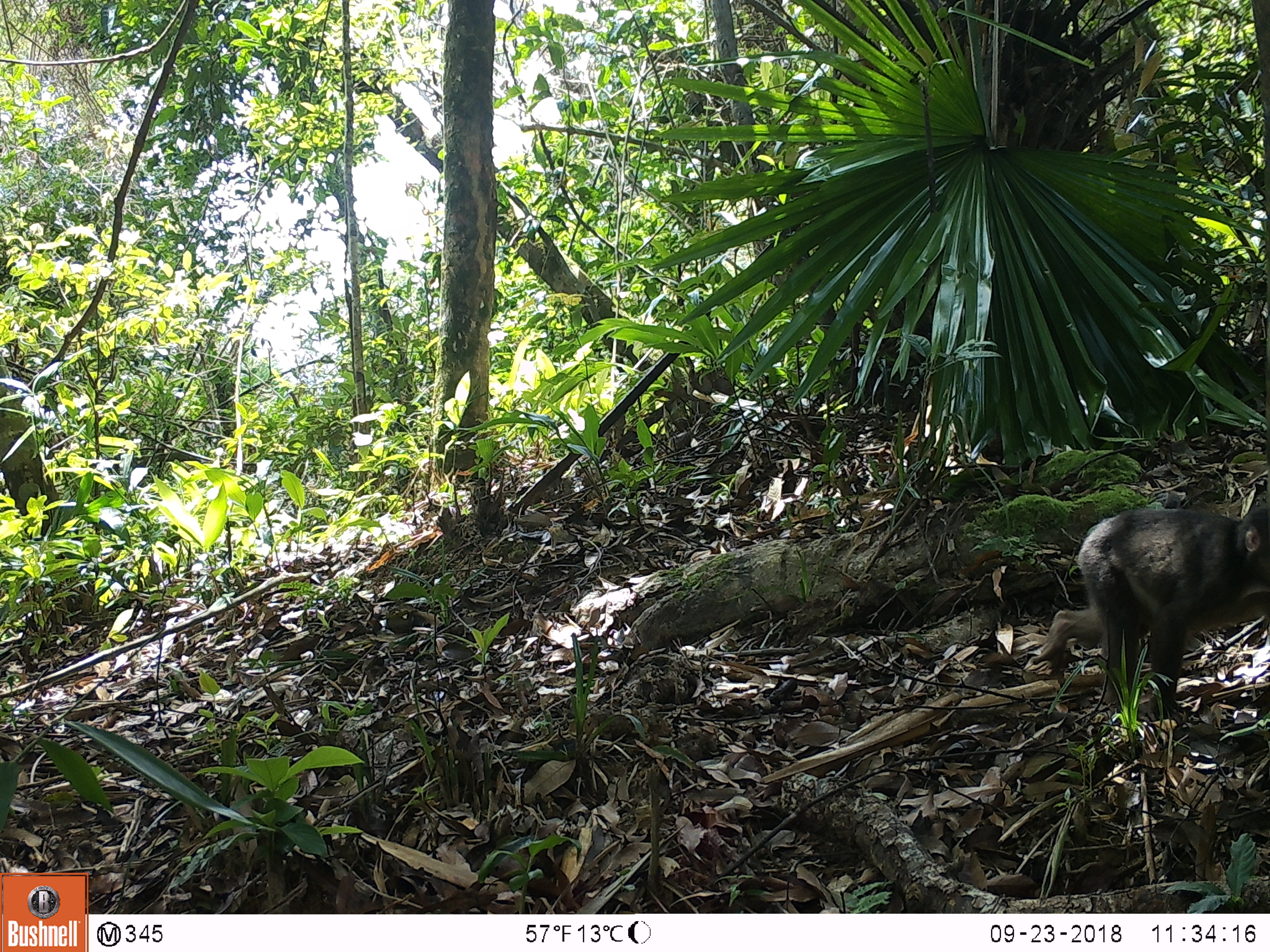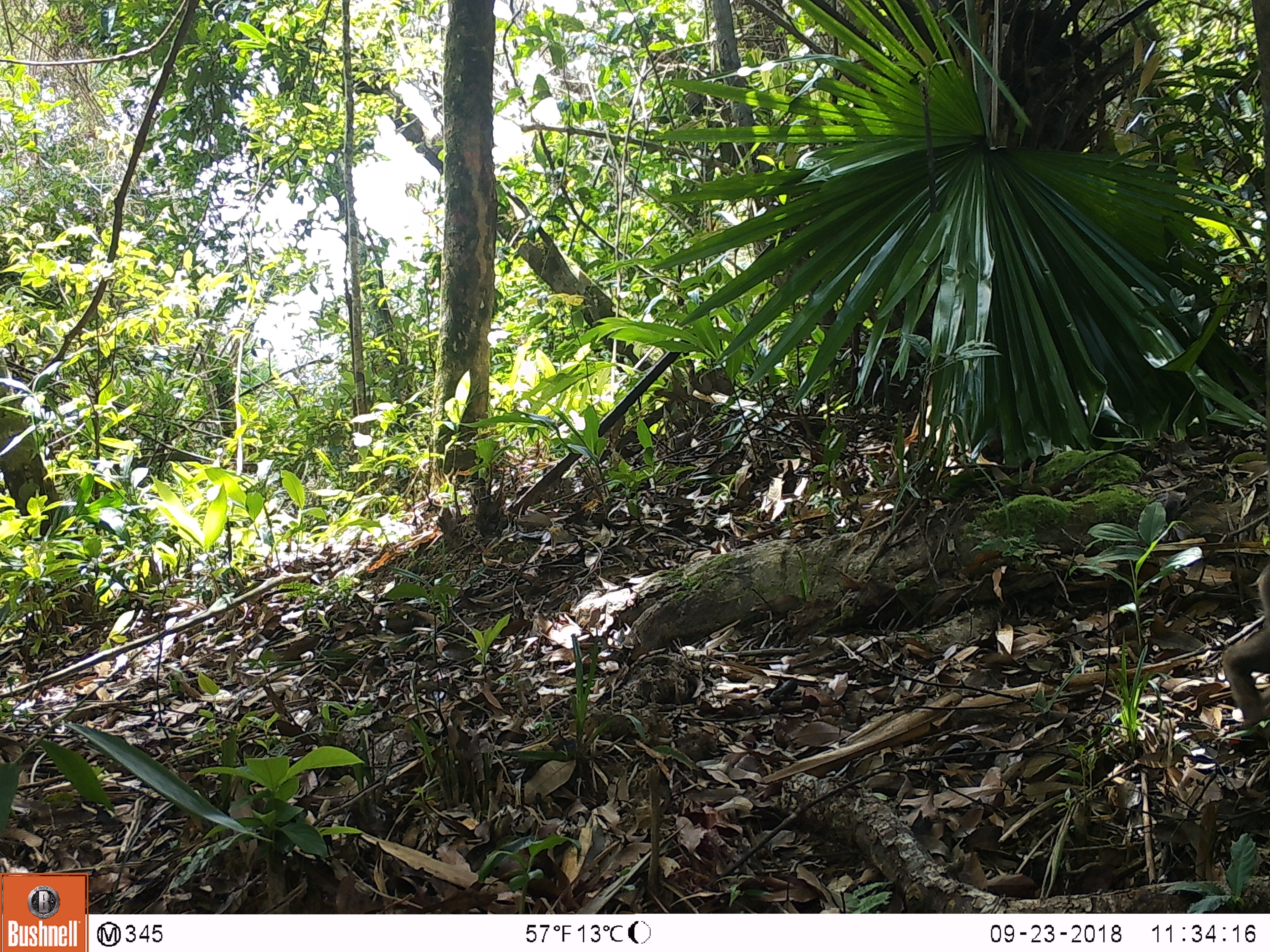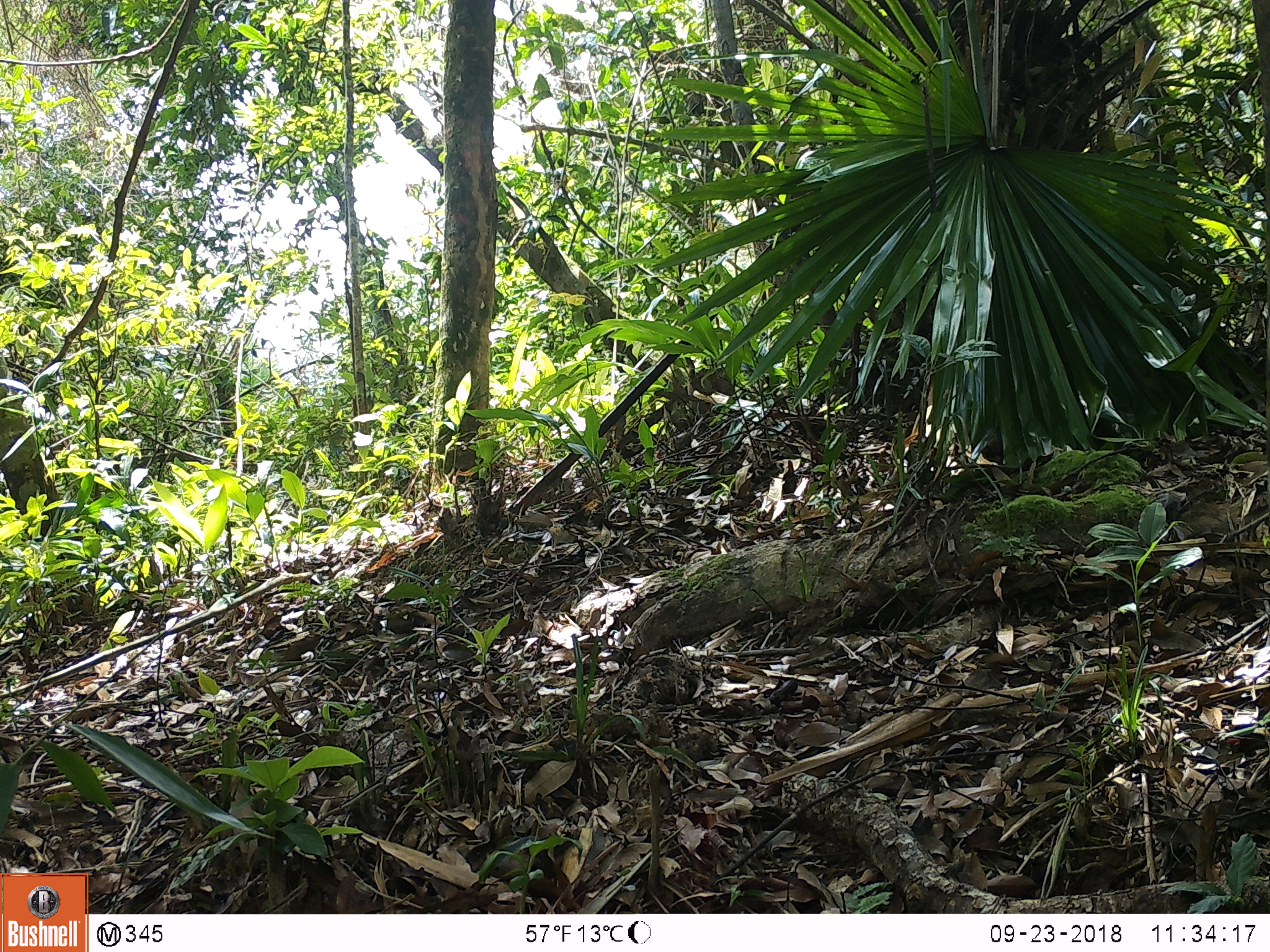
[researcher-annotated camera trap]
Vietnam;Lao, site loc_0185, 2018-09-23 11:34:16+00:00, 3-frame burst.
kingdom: Animalia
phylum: Chordata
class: Mammalia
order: Primates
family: Cercopithecidae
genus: Macaca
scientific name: Macaca arctoides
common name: stump-tailed macaque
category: stump tailed macaque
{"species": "stump tailed macaque (stump-tailed macaque) (Macaca arctoides)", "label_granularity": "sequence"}